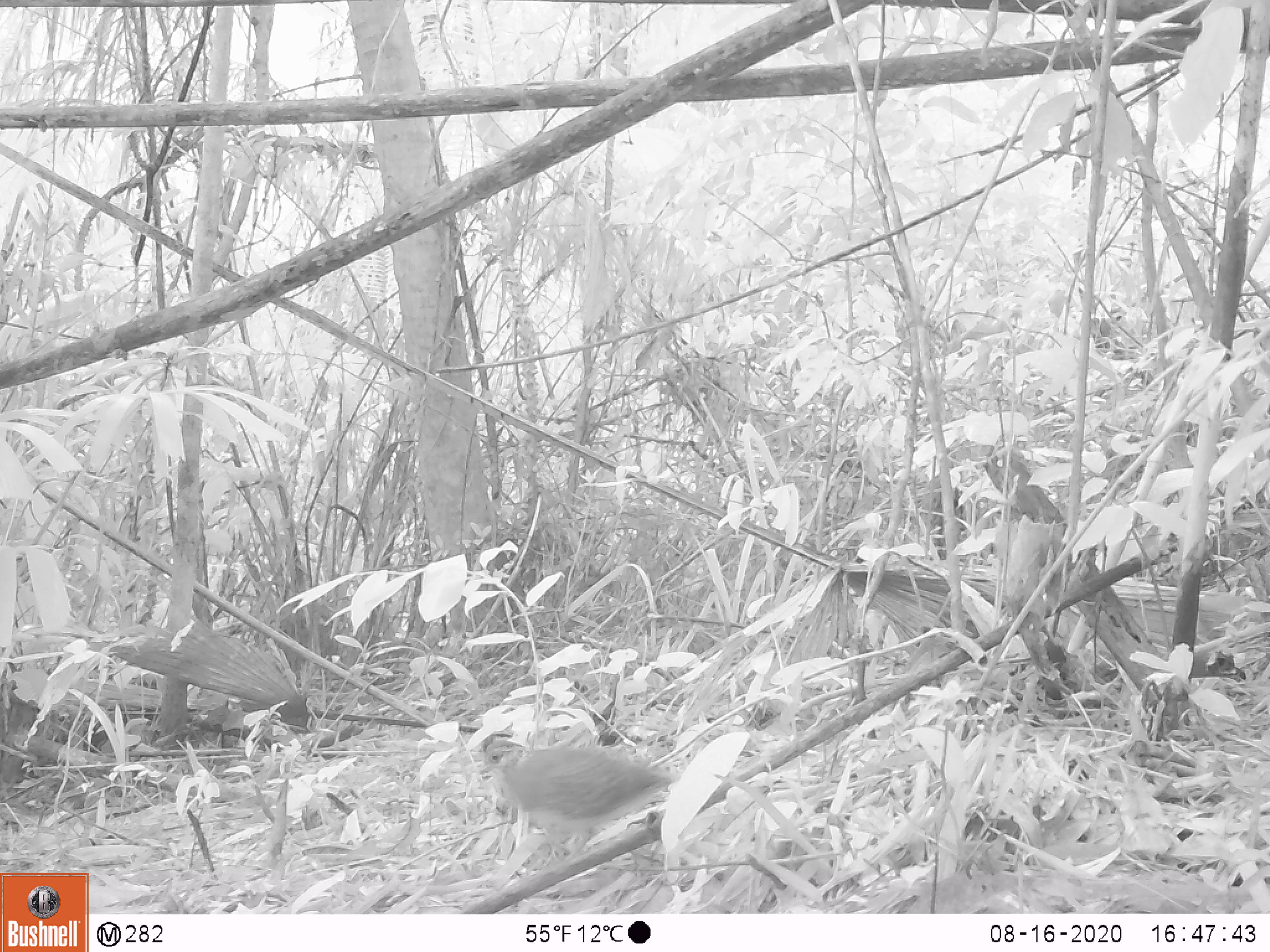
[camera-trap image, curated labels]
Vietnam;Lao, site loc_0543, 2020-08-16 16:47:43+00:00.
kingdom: Animalia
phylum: Chordata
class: Aves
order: Galliformes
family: Phasianidae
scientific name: Phasianidae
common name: partridge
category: unidentified partridge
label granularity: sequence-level